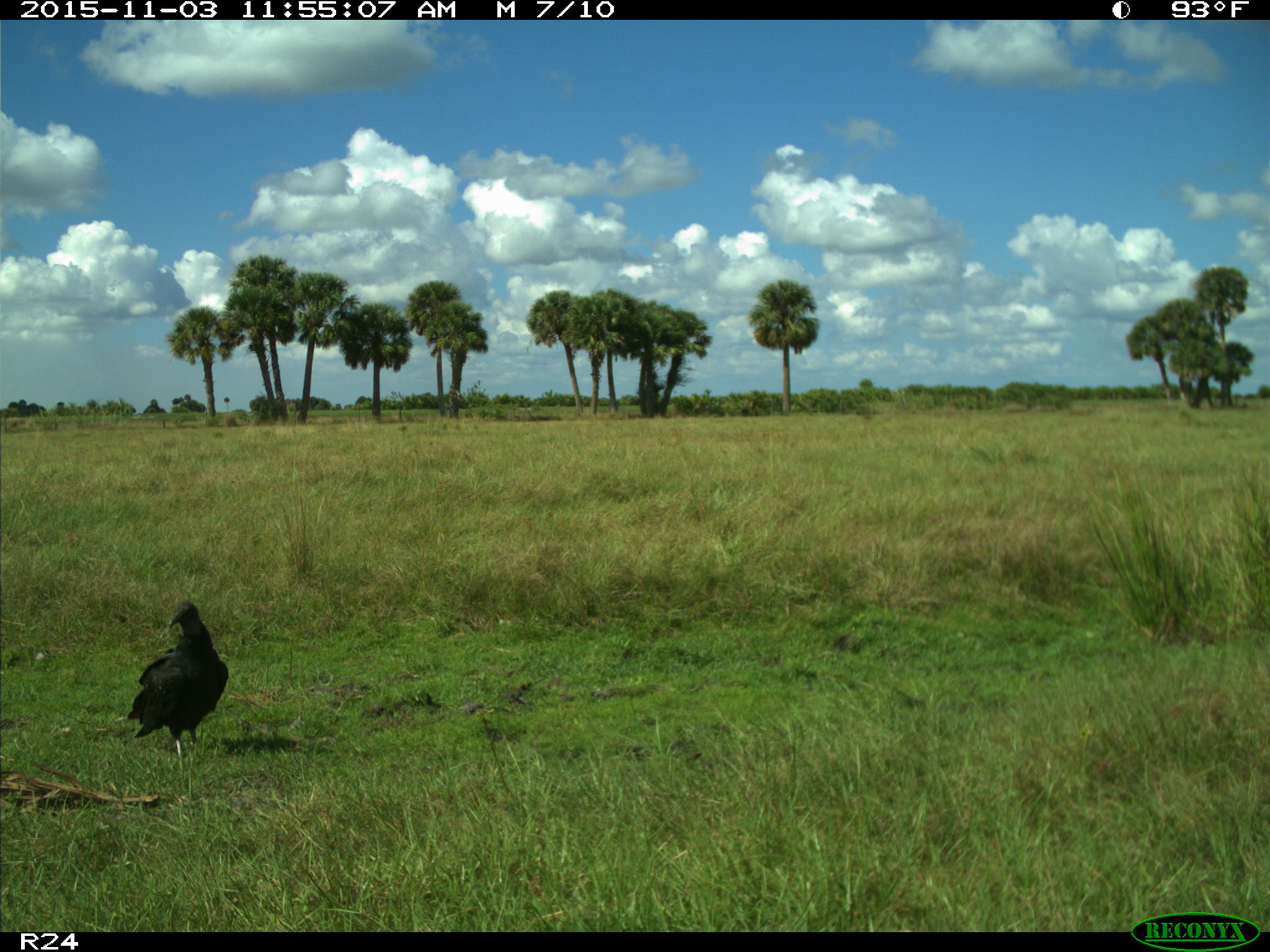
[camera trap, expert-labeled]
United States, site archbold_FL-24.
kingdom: Animalia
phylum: Chordata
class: Aves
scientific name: Aves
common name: birds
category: unidentified bird